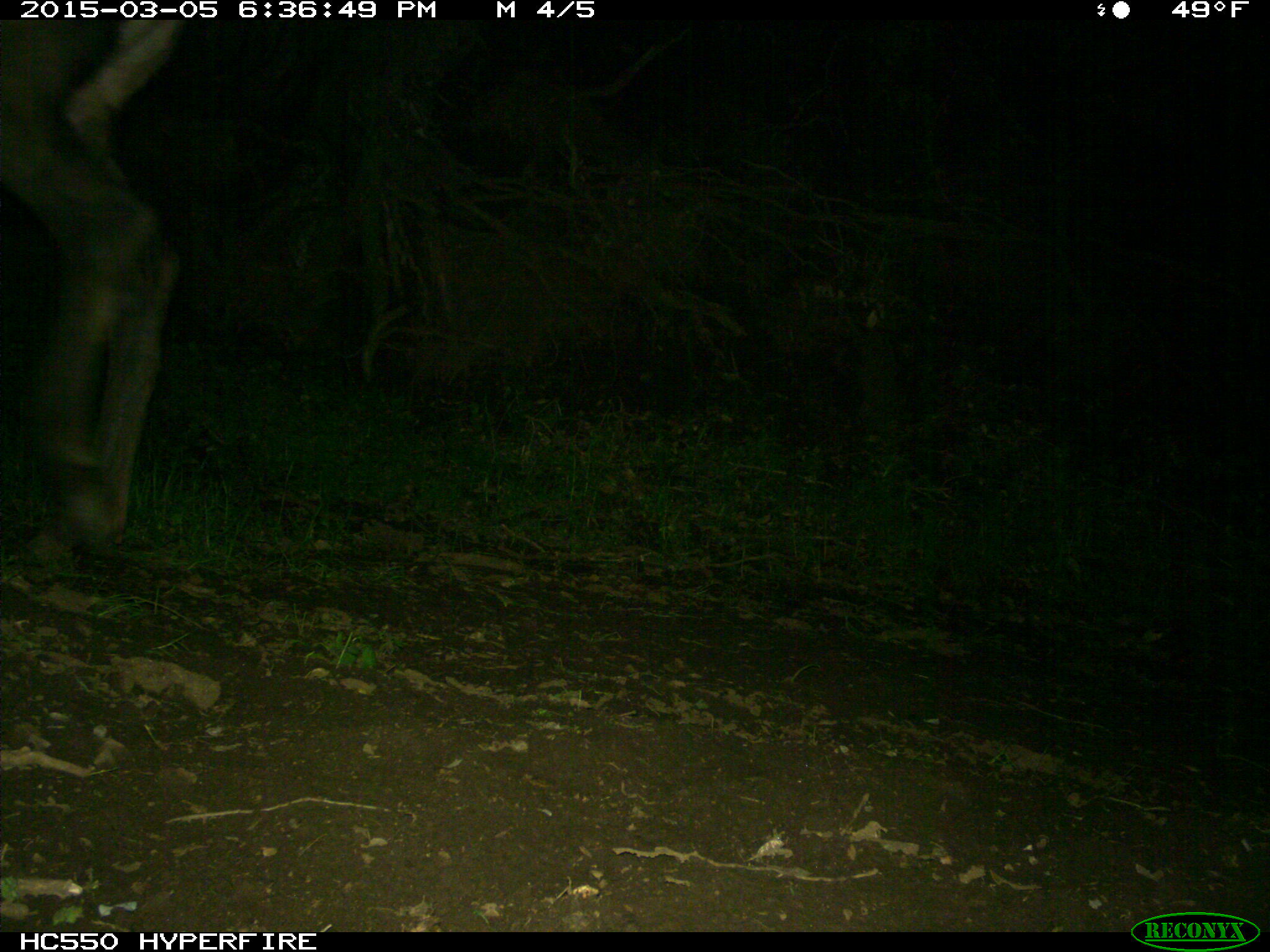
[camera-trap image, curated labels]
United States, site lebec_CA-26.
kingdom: Animalia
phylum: Chordata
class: Mammalia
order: Artiodactyla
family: Cervidae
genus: Cervus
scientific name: Cervus canadensis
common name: elk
Cervus canadensis (elk).